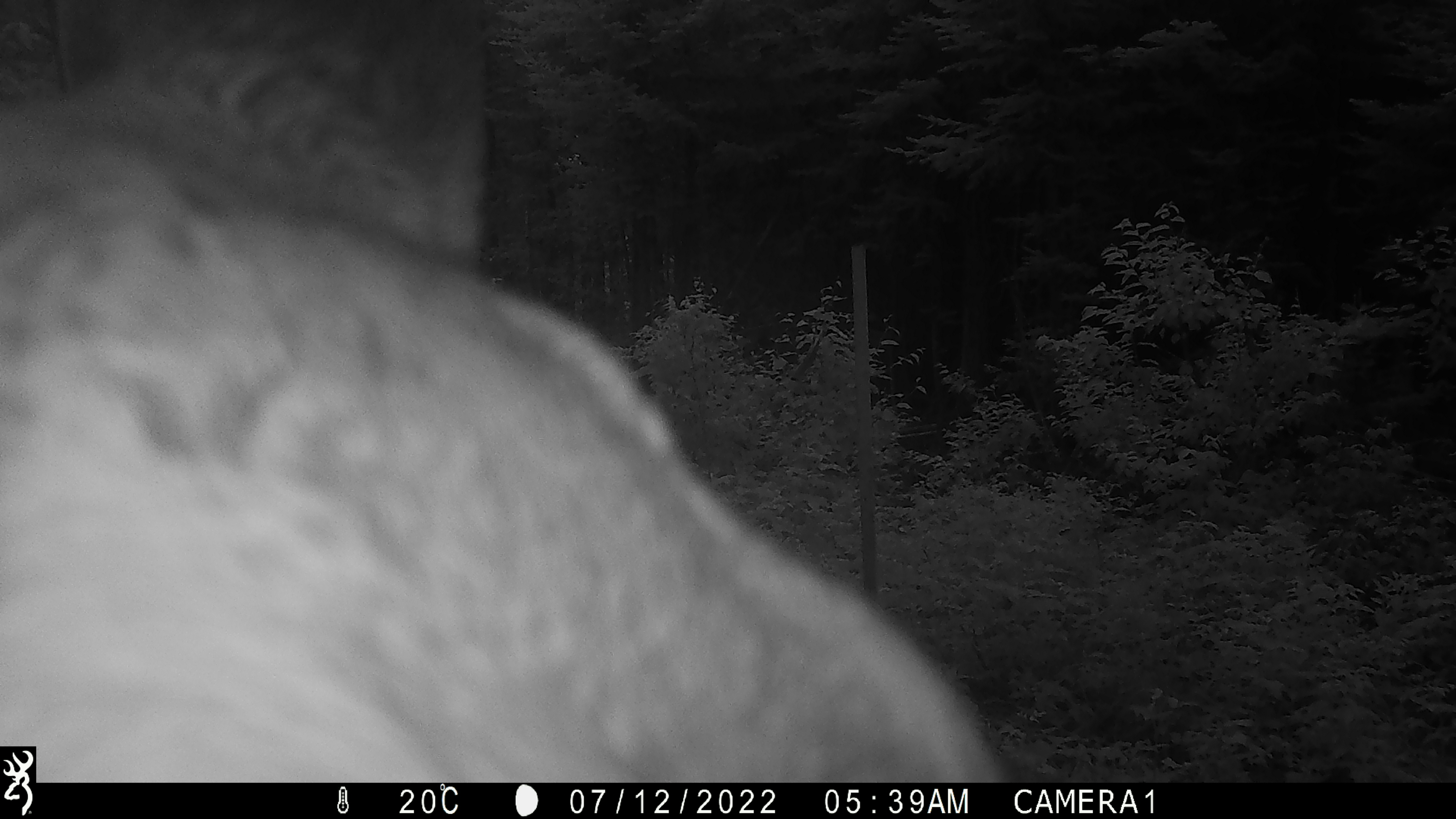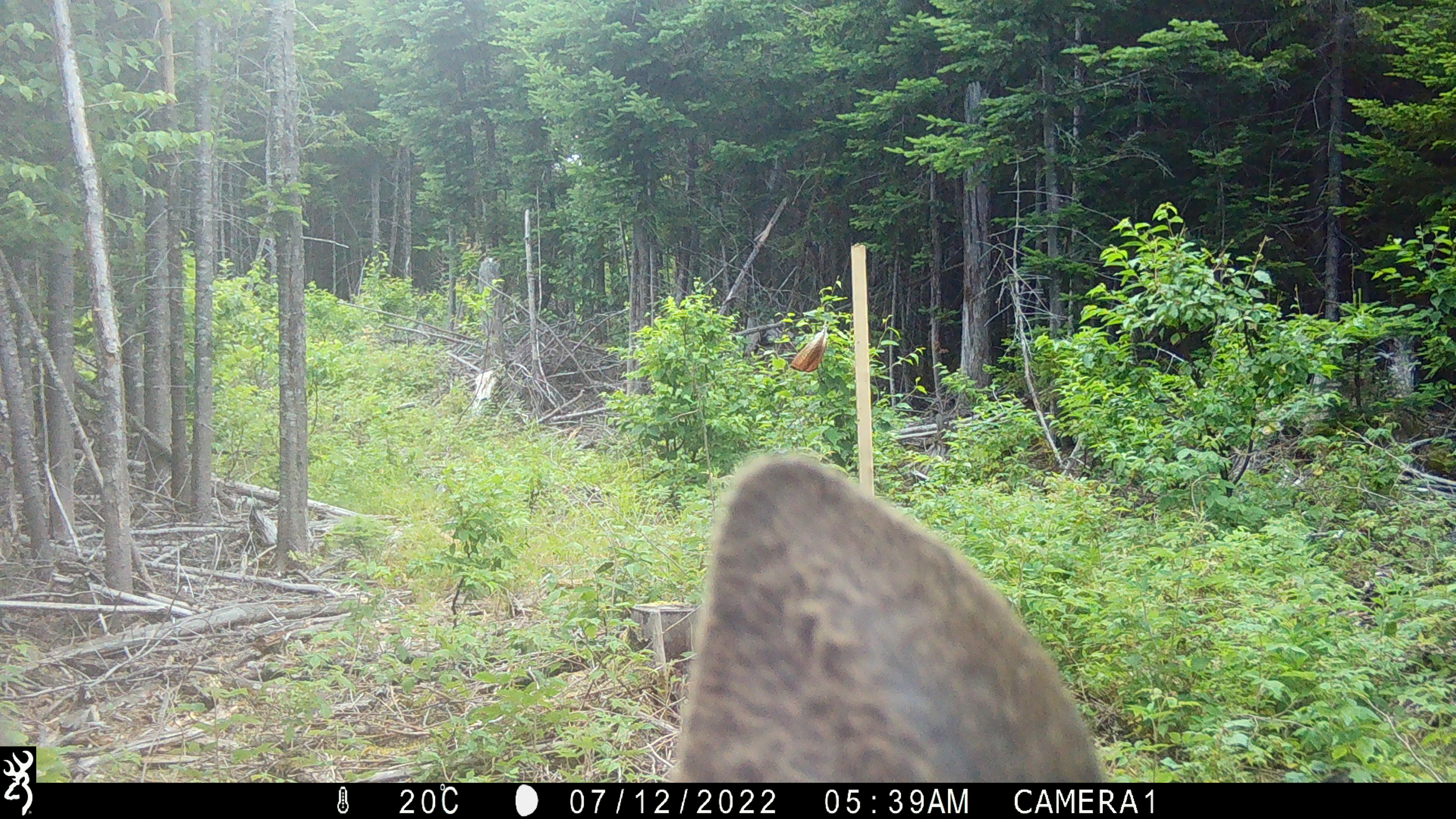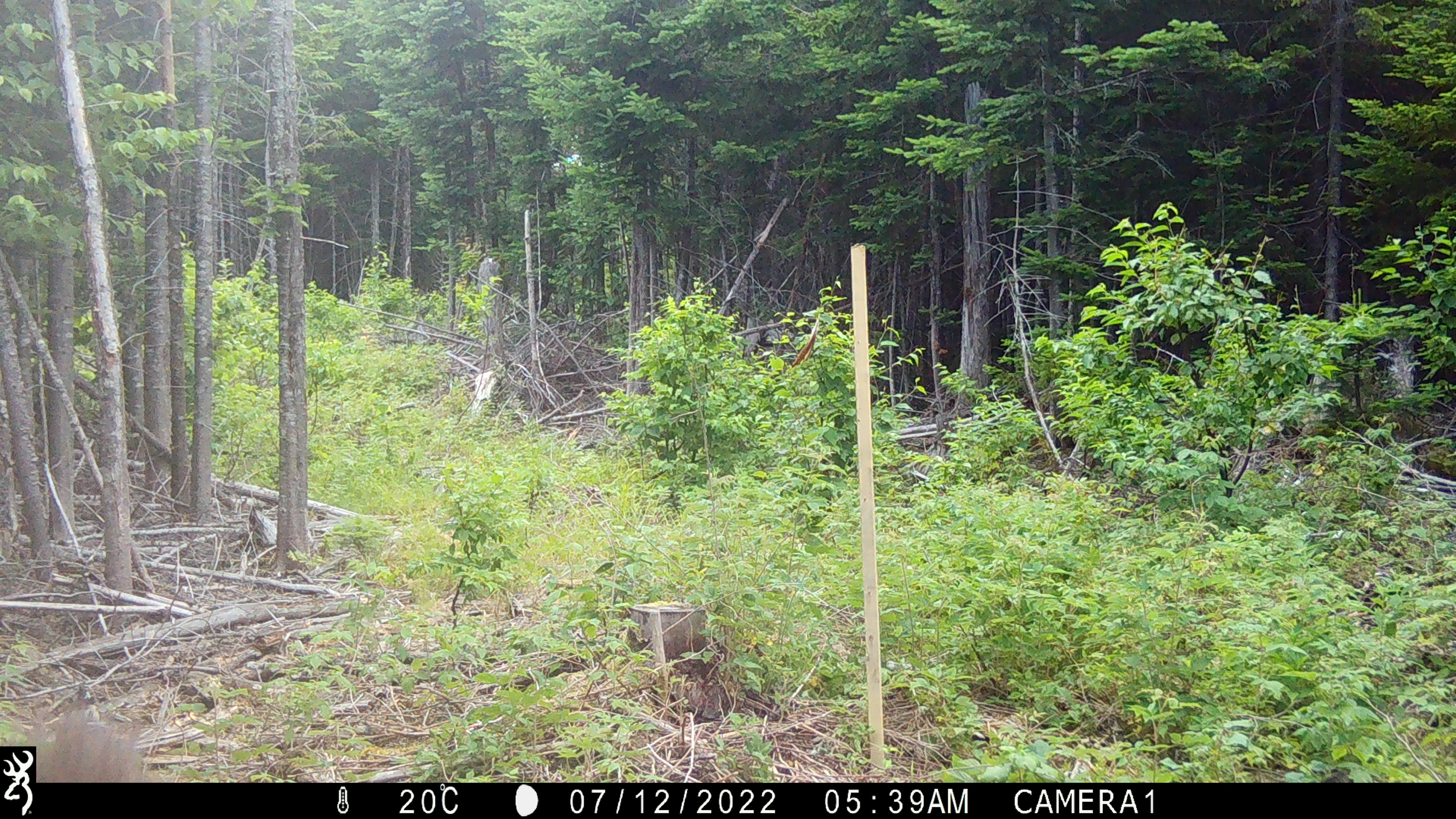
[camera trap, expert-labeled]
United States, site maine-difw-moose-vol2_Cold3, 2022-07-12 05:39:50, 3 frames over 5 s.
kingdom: Animalia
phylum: Chordata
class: Mammalia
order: Artiodactyla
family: Cervidae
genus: Alces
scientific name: Alces alces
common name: moose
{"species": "moose (Alces alces)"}